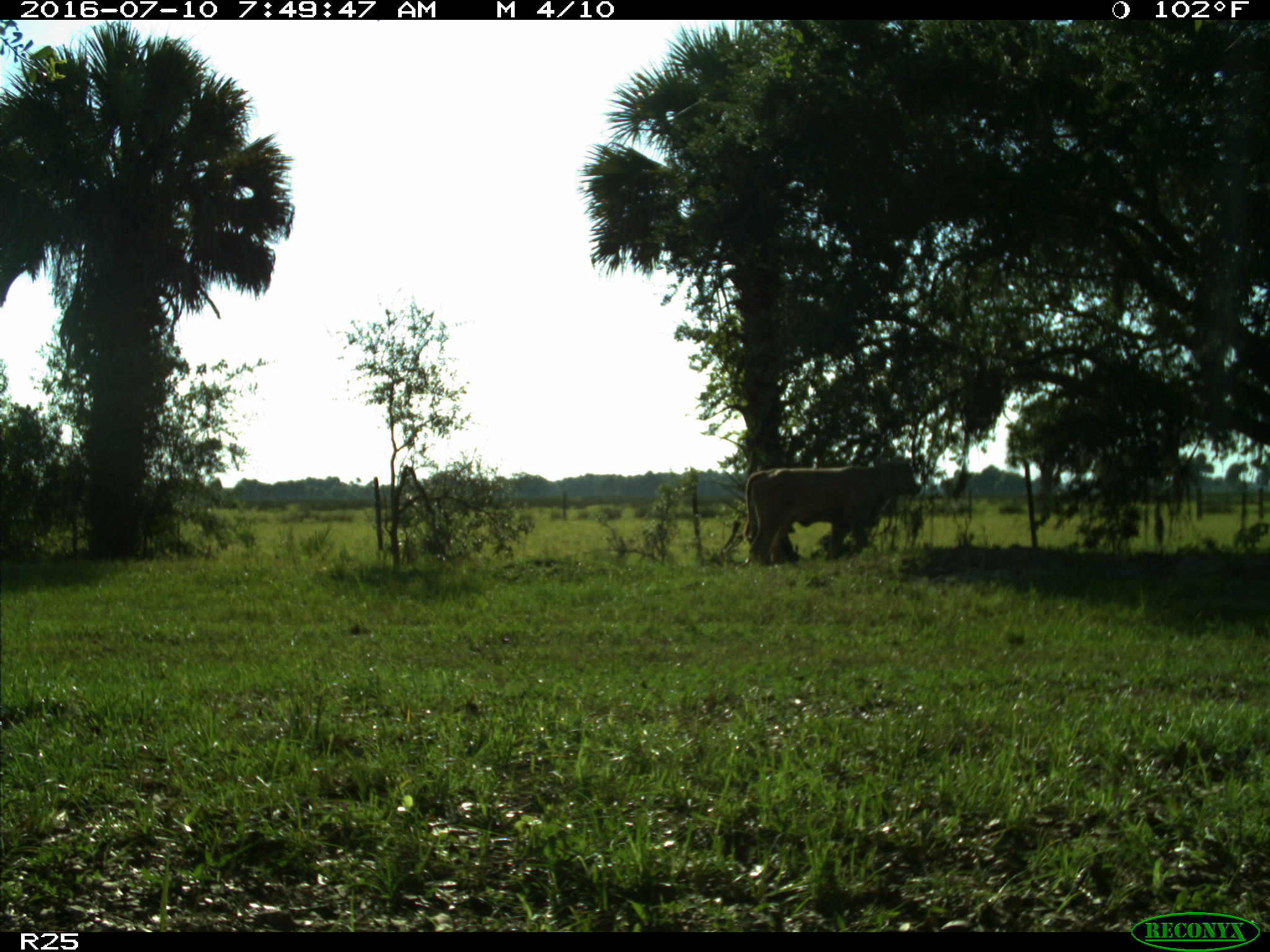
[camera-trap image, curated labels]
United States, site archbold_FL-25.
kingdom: Animalia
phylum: Chordata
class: Mammalia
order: Artiodactyla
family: Bovidae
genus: Bos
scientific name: Bos taurus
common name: domestic cow